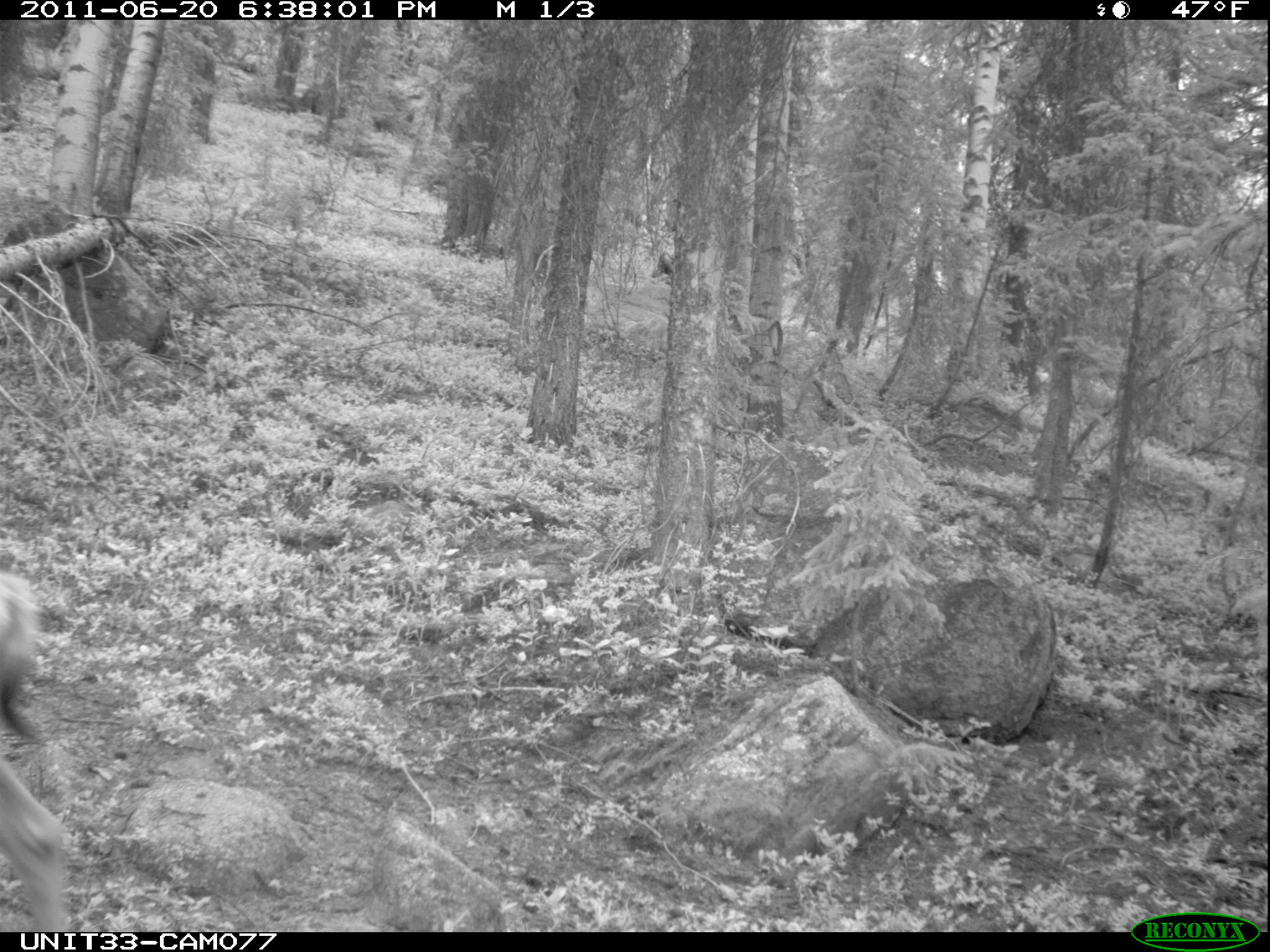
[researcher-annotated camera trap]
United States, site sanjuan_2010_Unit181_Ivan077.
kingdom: Animalia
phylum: Chordata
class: Mammalia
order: Artiodactyla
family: Cervidae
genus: Odocoileus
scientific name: Odocoileus hemionus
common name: mule deer